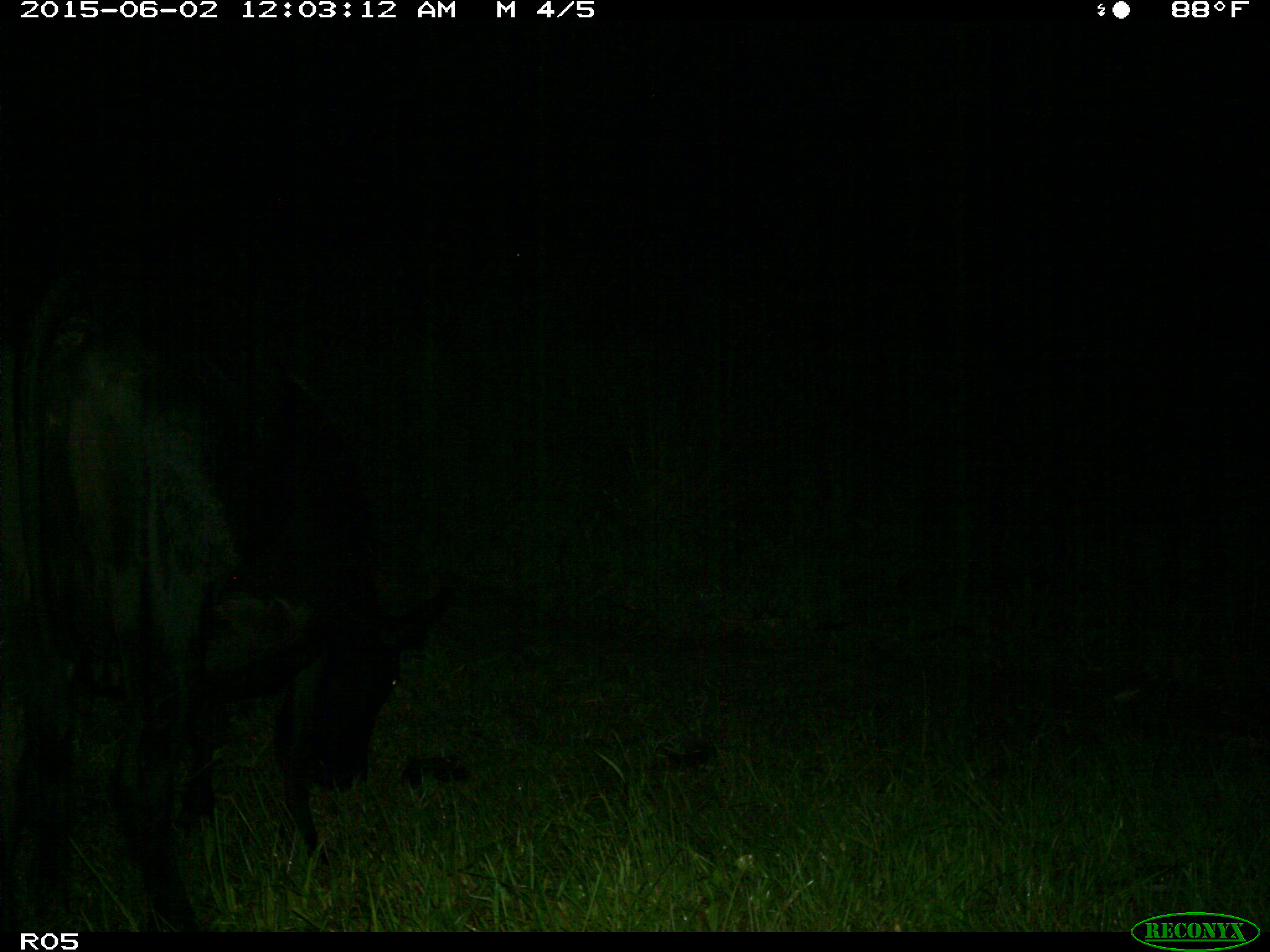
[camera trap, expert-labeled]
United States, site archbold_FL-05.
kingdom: Animalia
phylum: Chordata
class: Mammalia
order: Artiodactyla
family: Bovidae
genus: Bos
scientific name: Bos taurus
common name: domestic cow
Bos taurus (domestic cow).